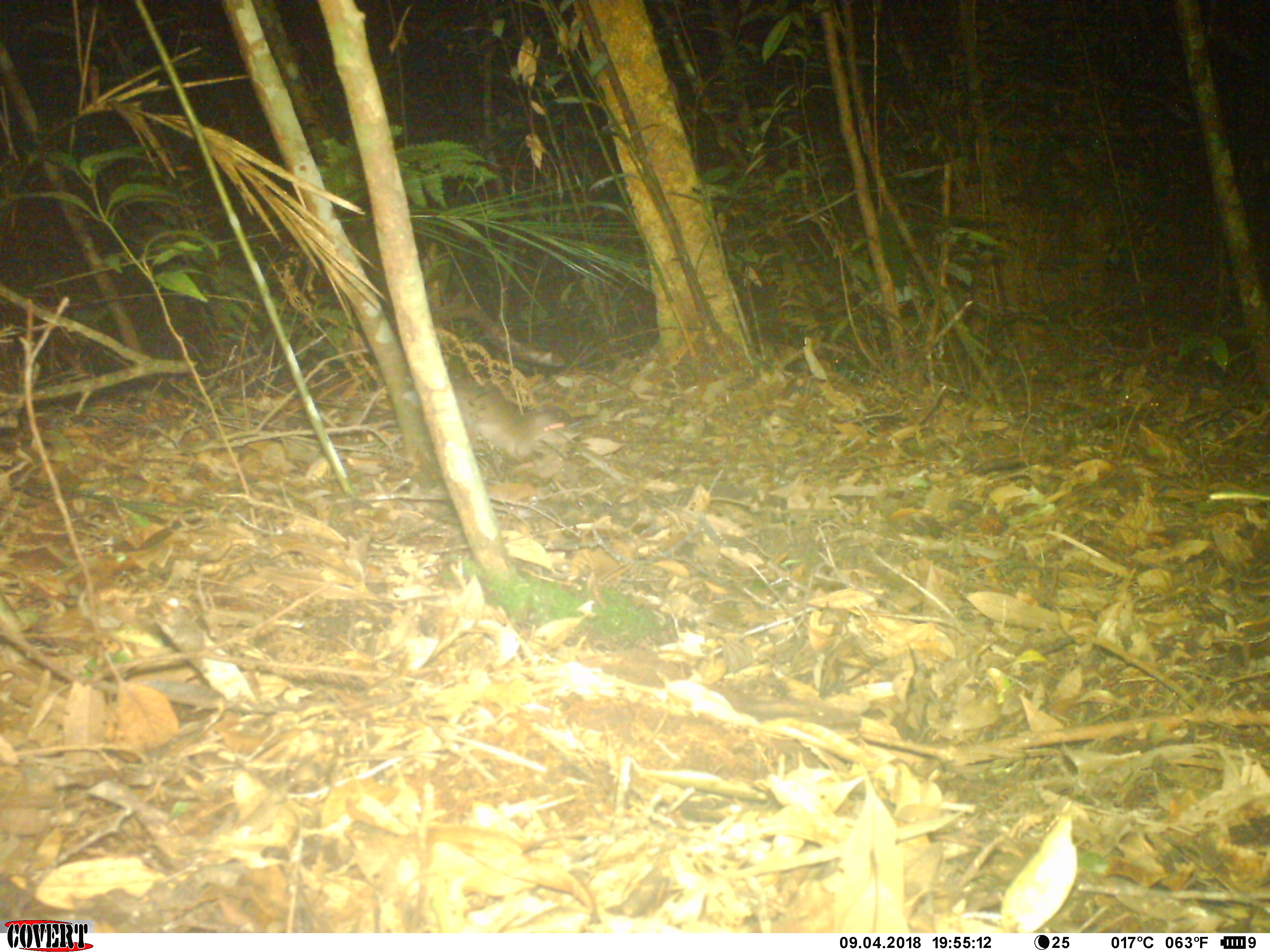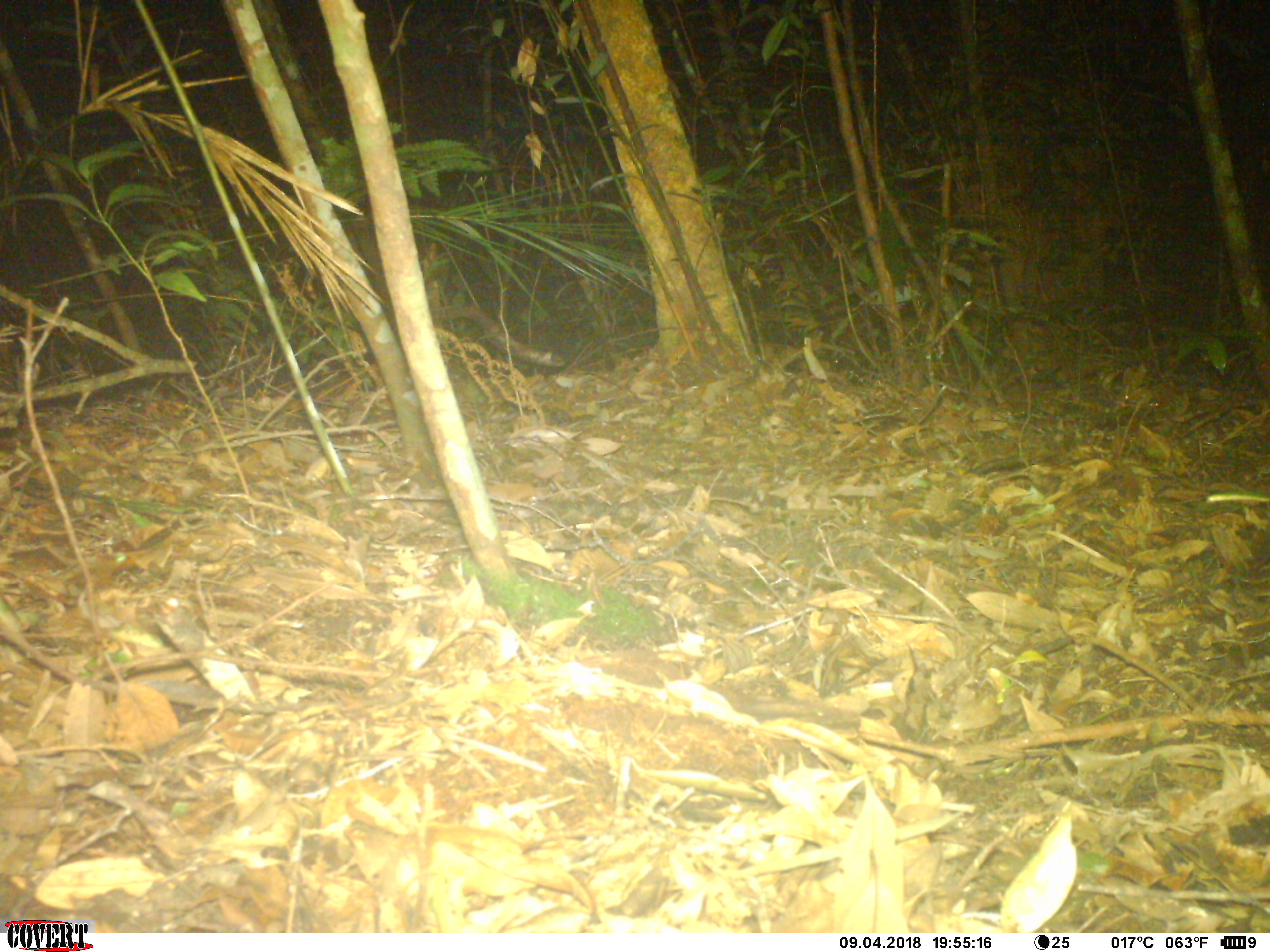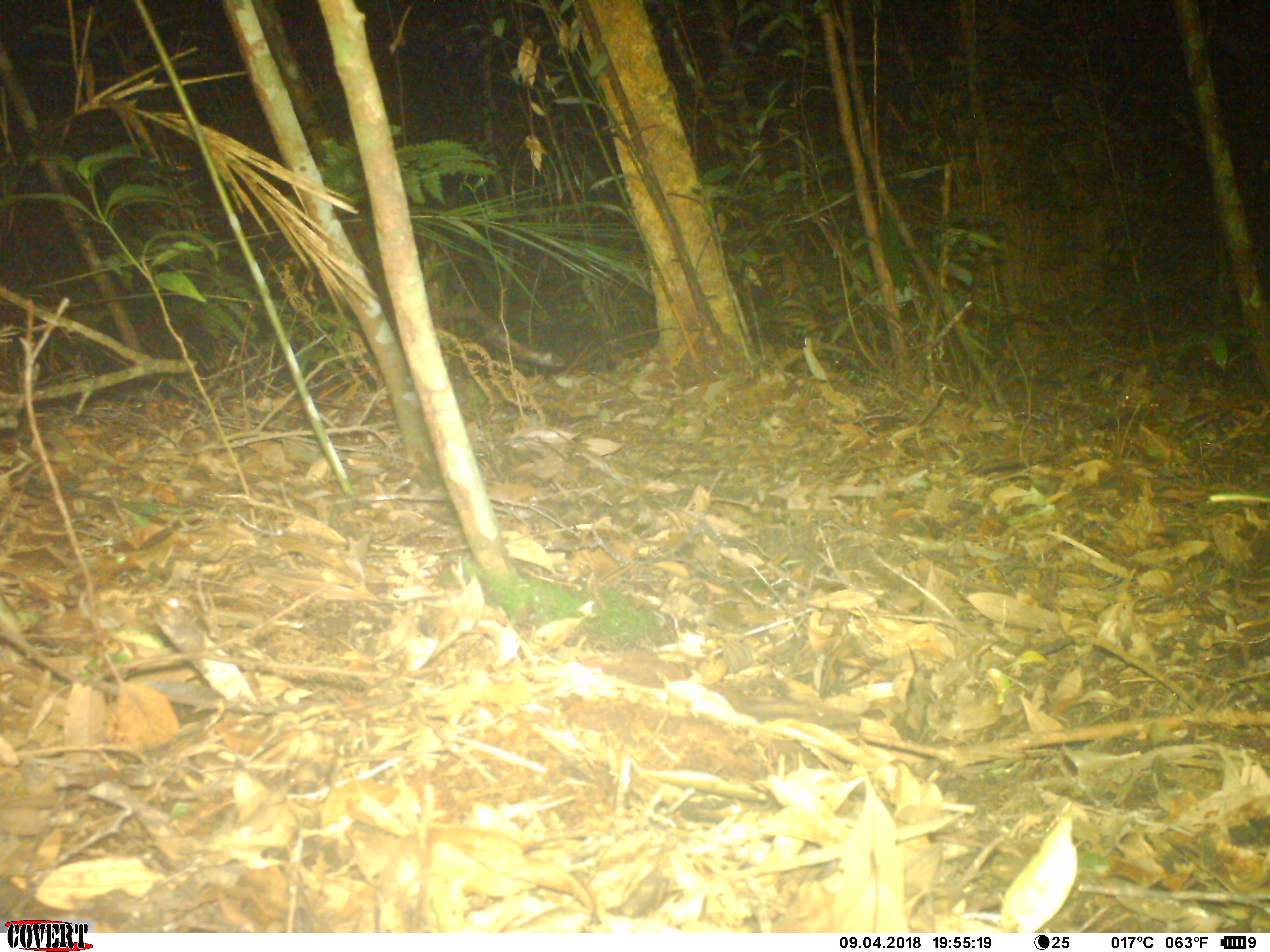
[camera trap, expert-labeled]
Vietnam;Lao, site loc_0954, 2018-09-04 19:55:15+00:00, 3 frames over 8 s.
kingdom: Animalia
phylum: Chordata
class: Mammalia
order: Rodentia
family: Muridae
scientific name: Muridae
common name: old-world mice and rats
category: unidentified murid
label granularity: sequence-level